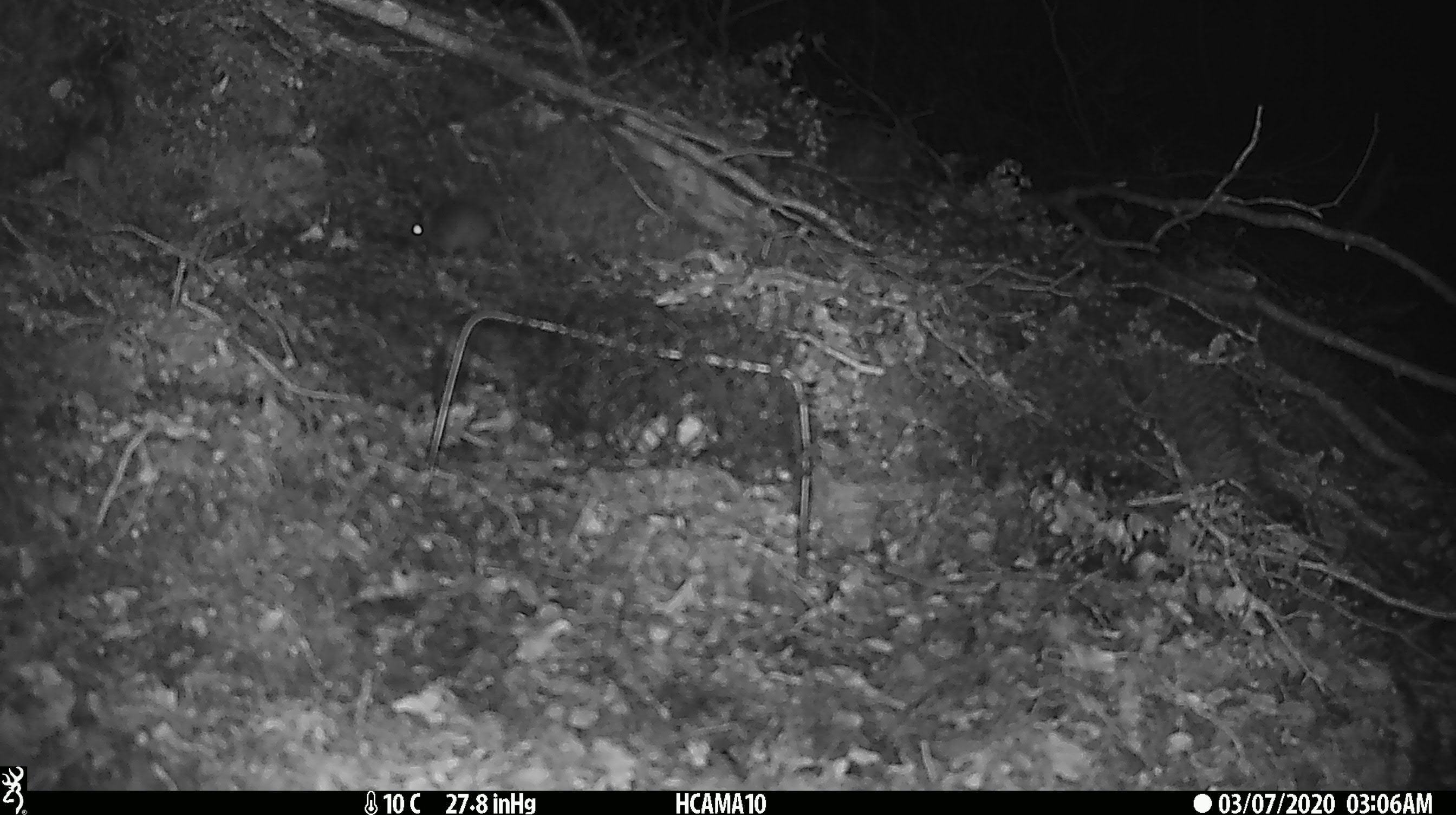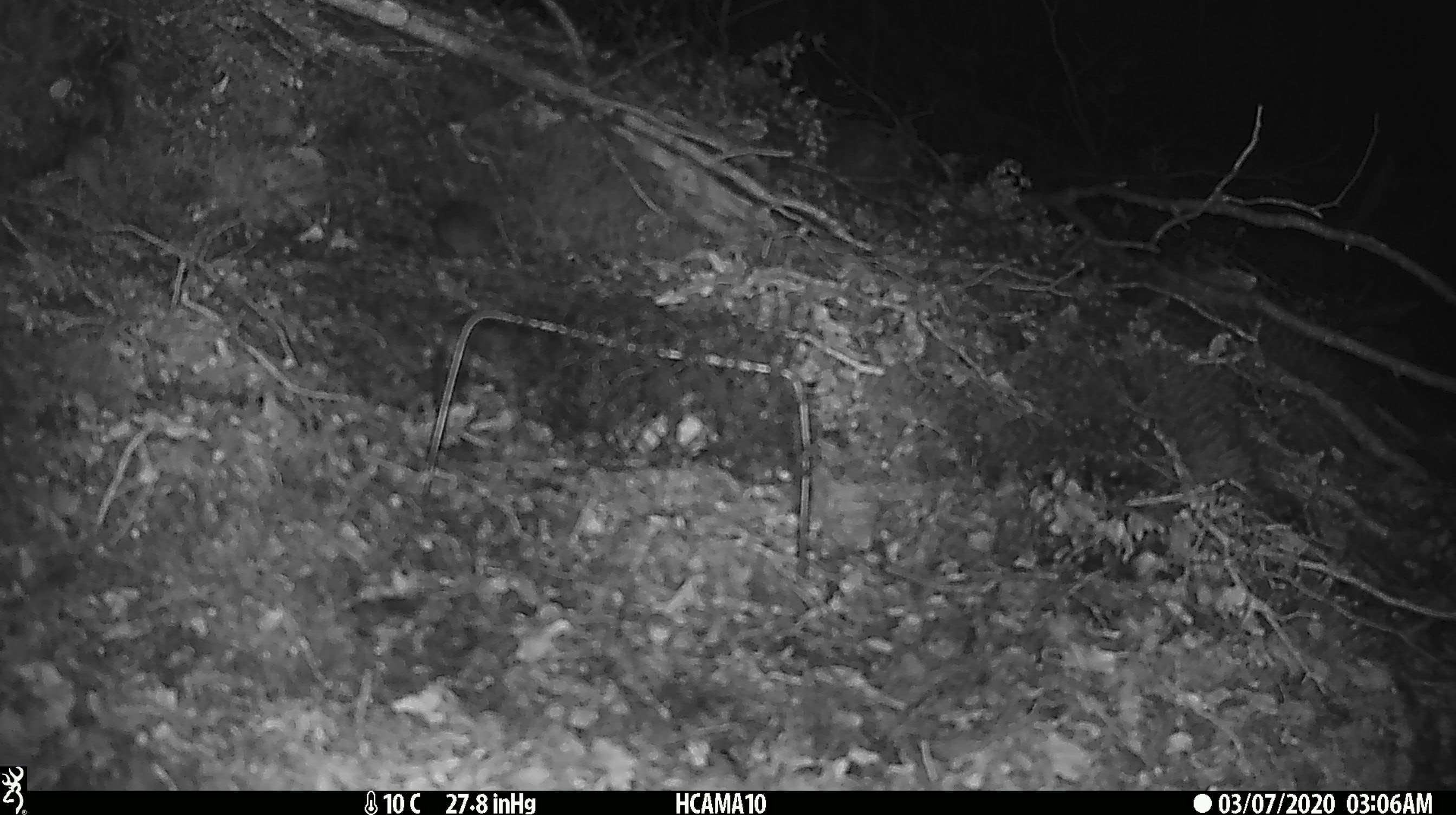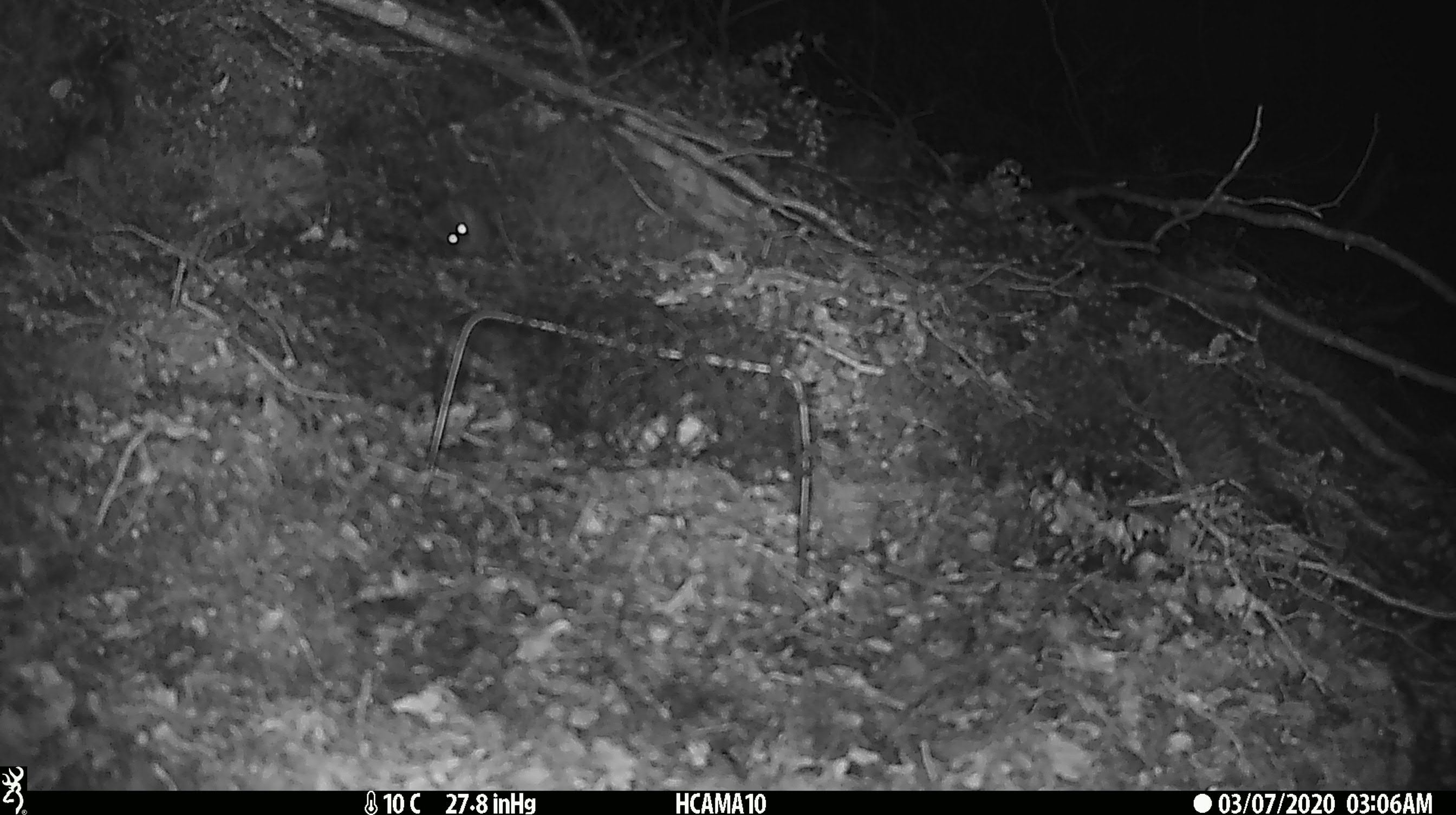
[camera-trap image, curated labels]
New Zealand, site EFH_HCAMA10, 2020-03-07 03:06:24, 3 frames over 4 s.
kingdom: Animalia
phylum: Chordata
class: Mammalia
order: Rodentia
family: Muridae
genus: Mus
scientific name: Mus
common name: mouse